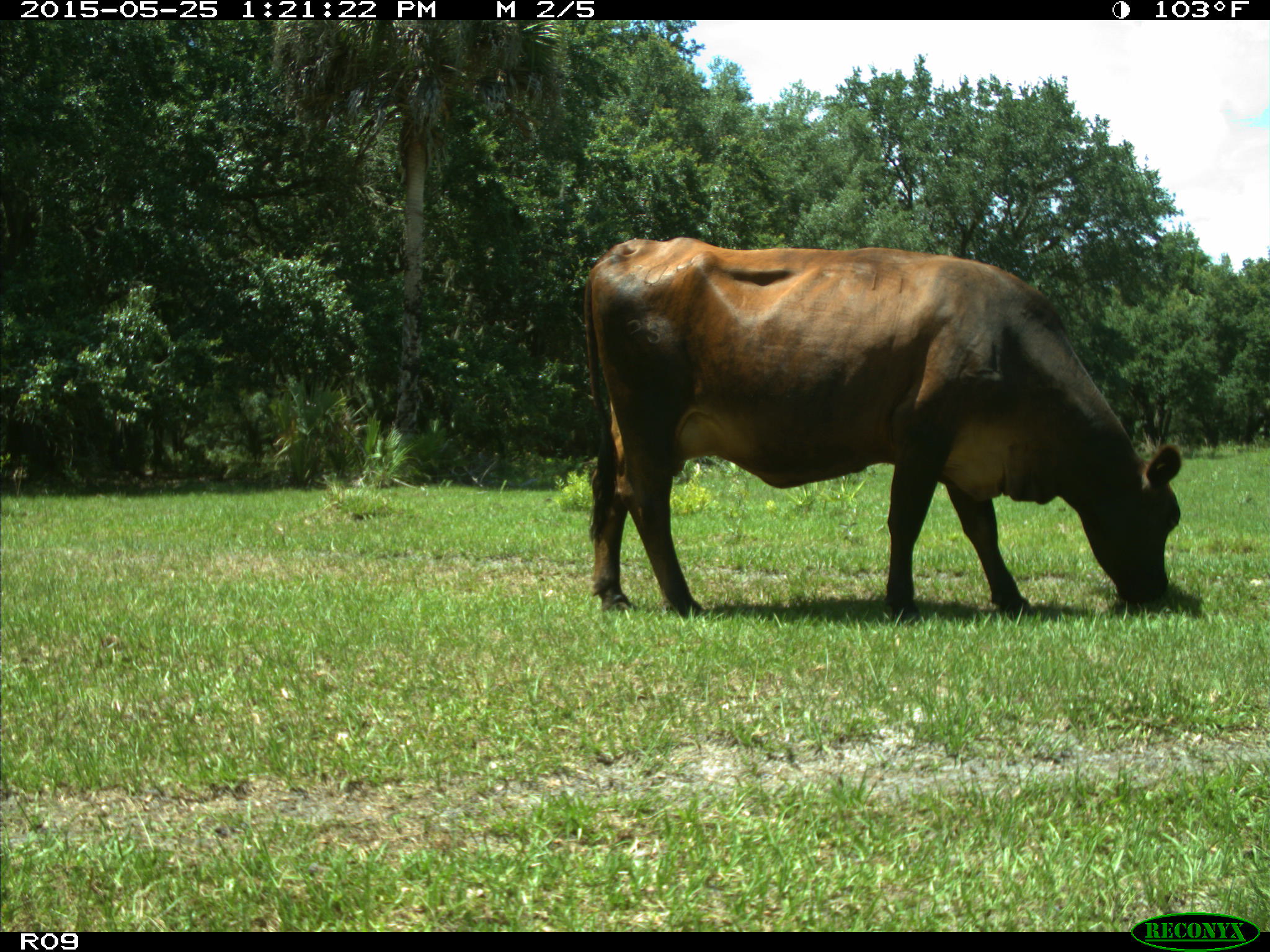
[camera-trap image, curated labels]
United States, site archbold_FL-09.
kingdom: Animalia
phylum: Chordata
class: Mammalia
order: Artiodactyla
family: Bovidae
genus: Bos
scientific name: Bos taurus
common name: domestic cow